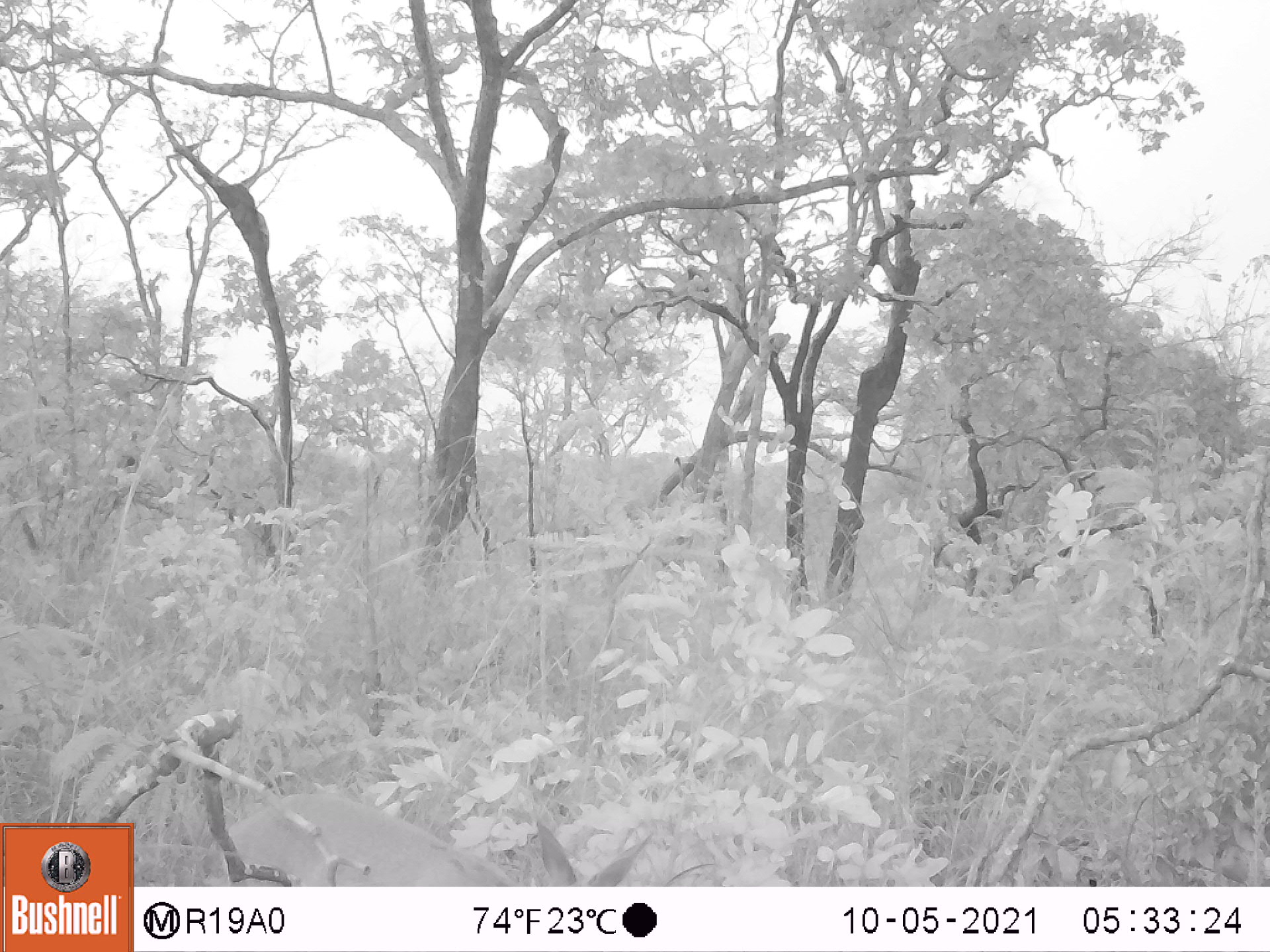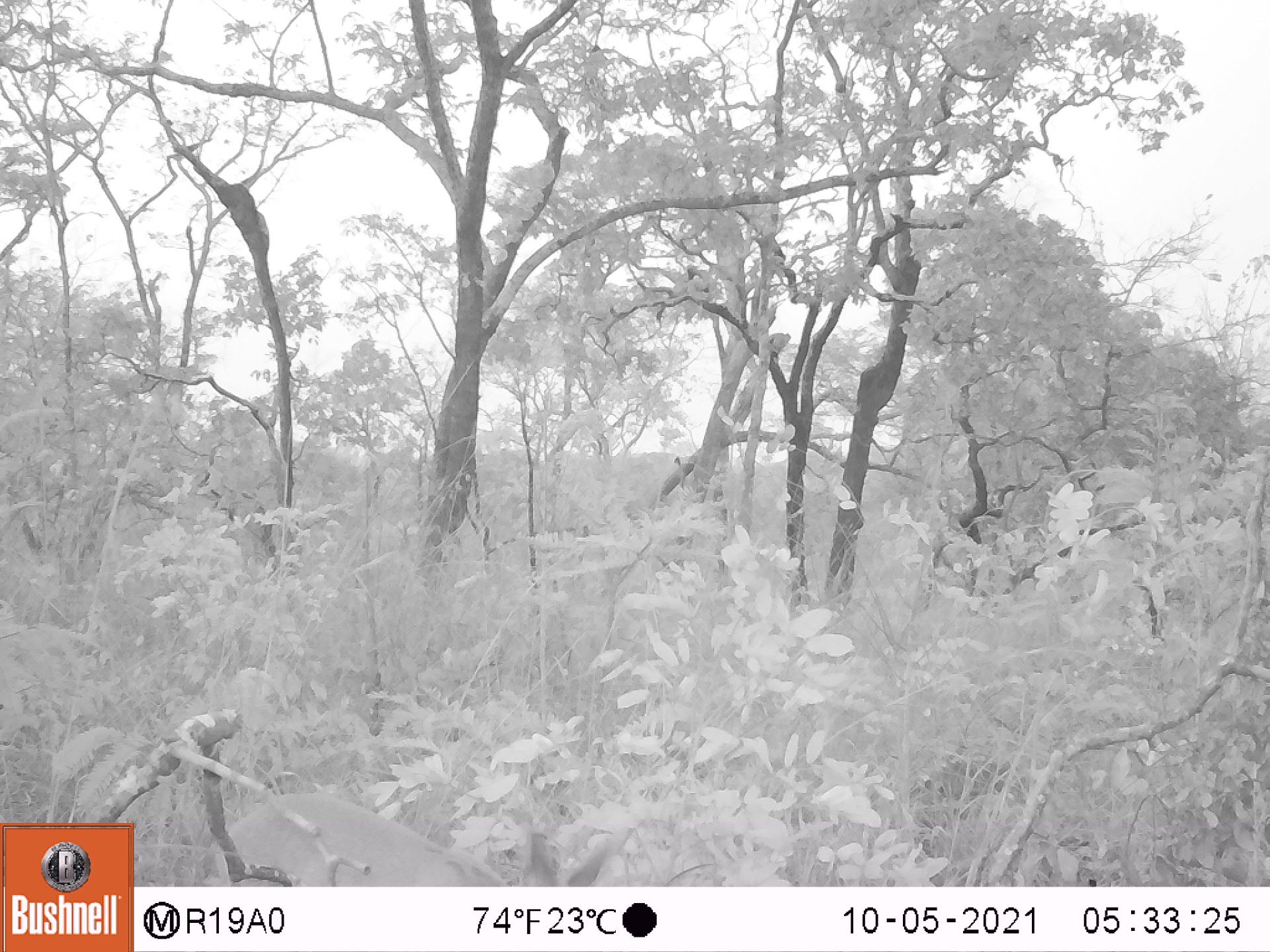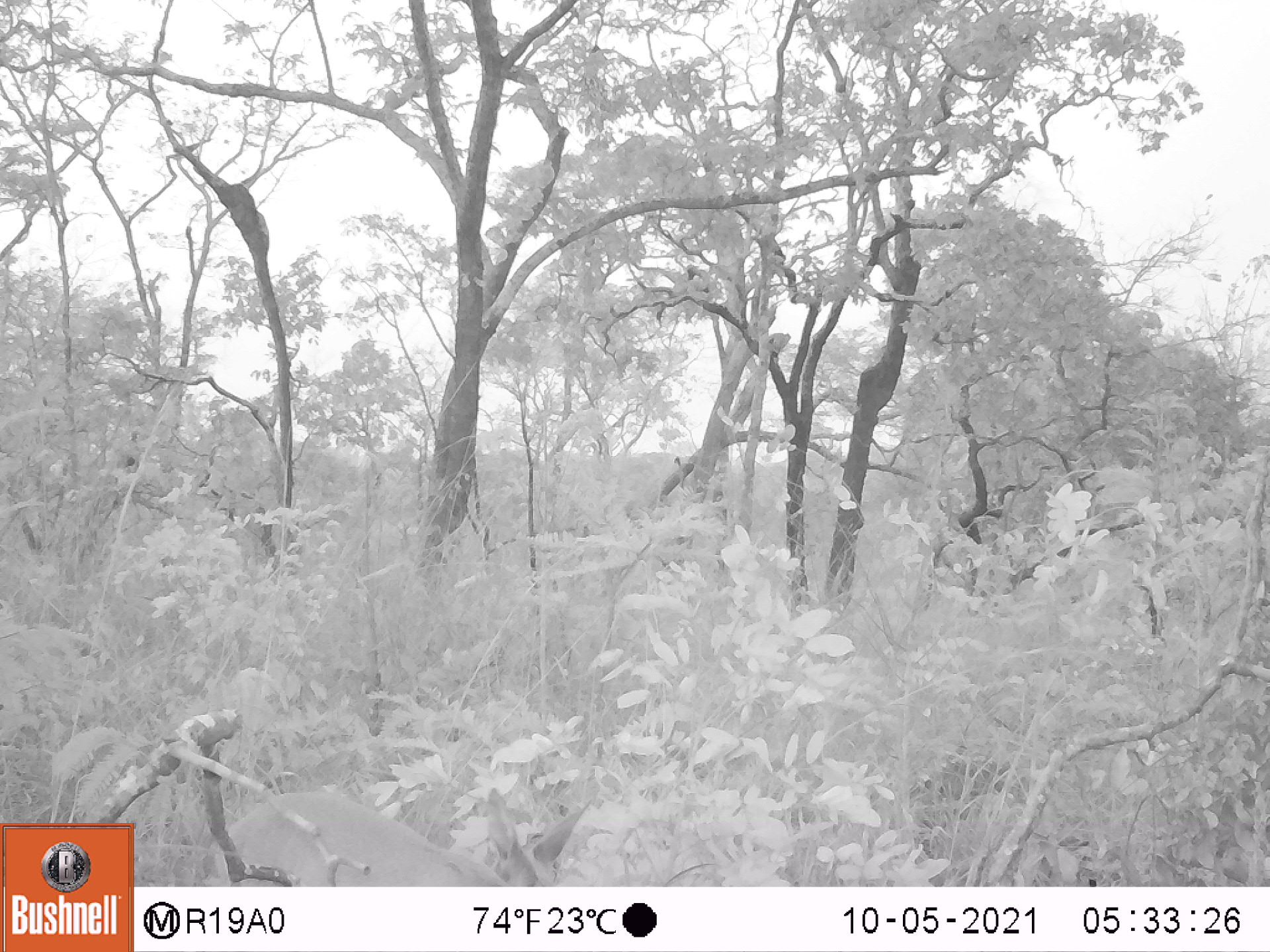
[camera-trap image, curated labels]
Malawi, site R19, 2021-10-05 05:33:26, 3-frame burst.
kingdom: Animalia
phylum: Chordata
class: Mammalia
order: Artiodactyla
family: Bovidae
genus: Sylvicapra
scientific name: Sylvicapra grimmia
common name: common duiker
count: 1